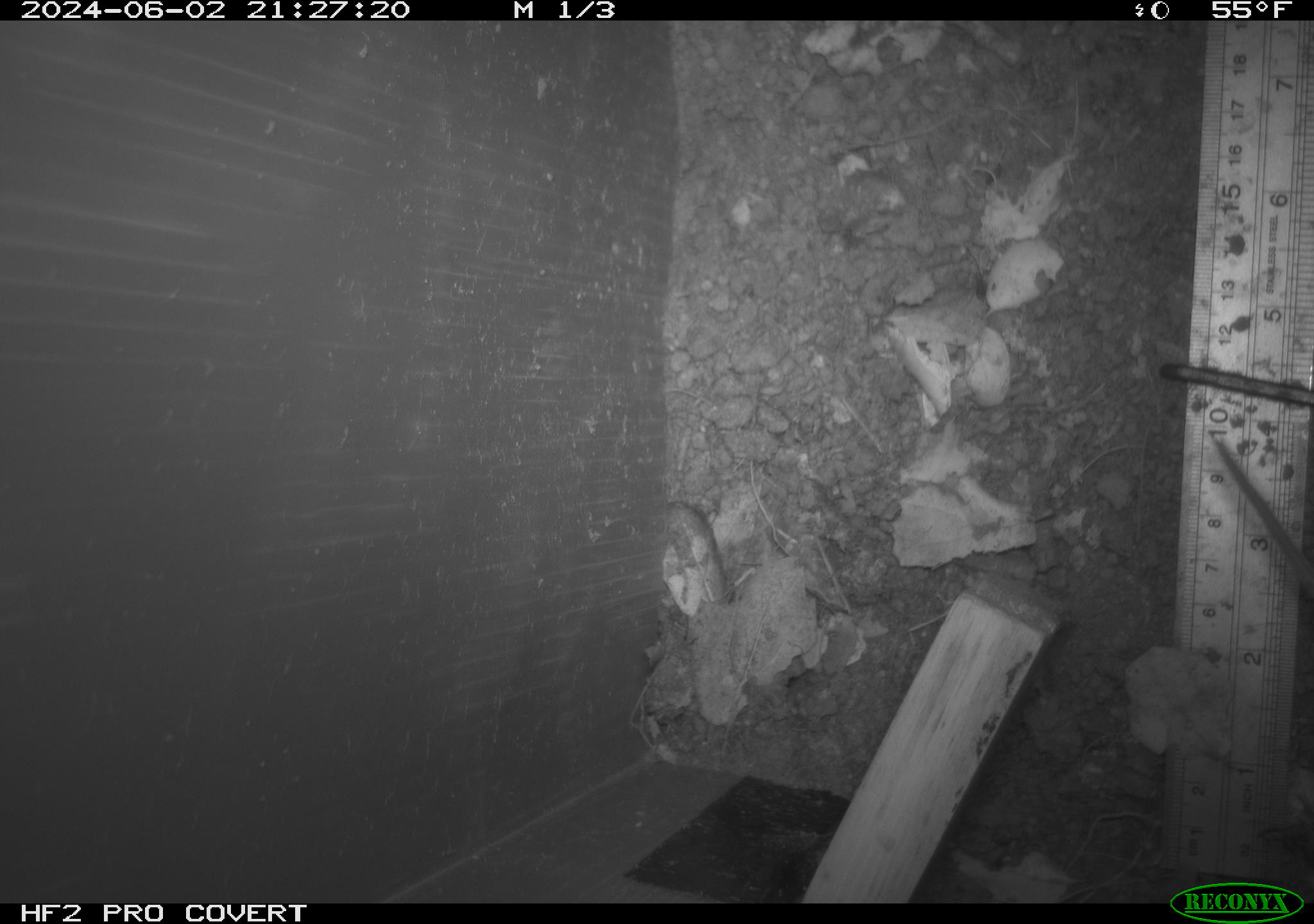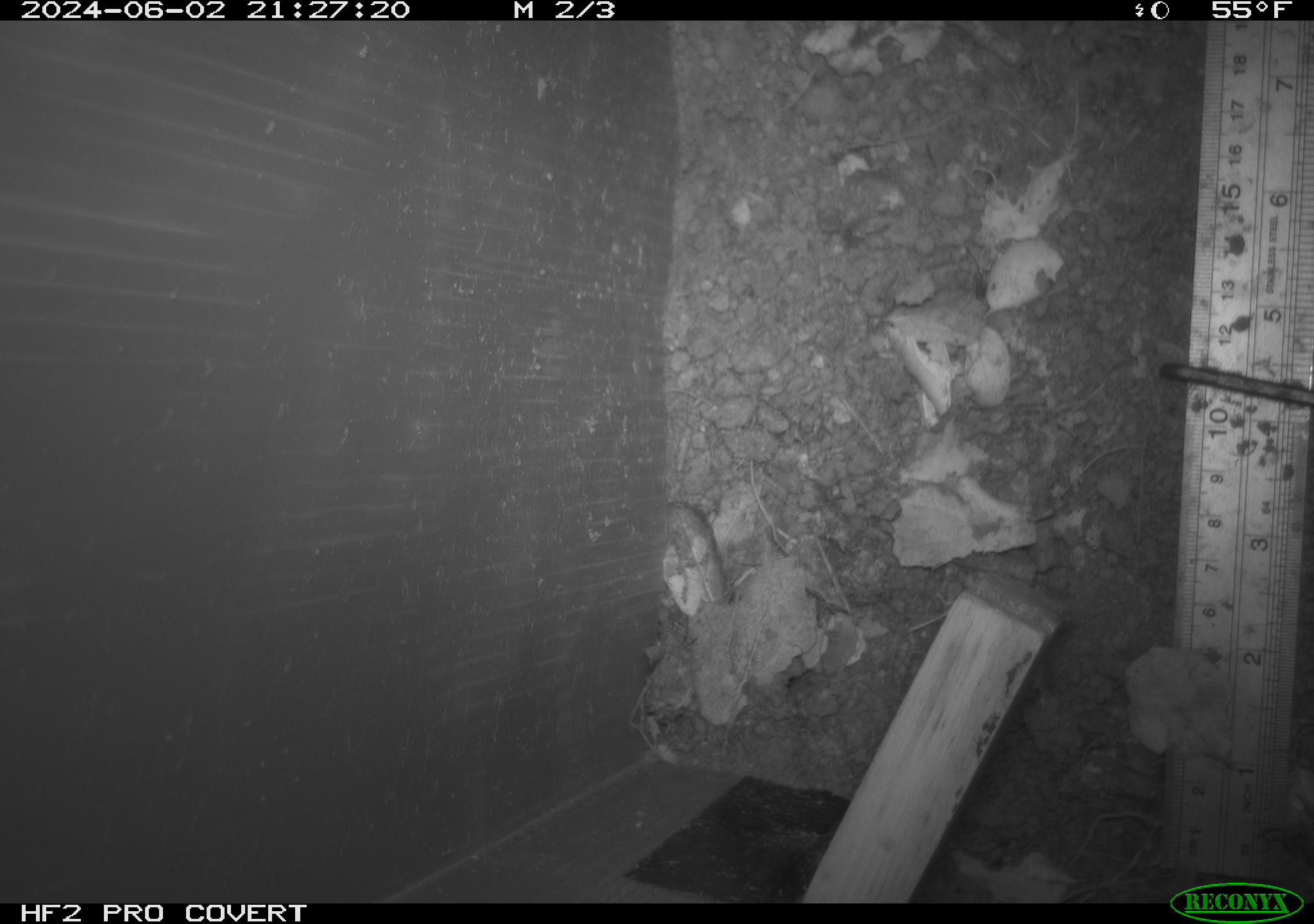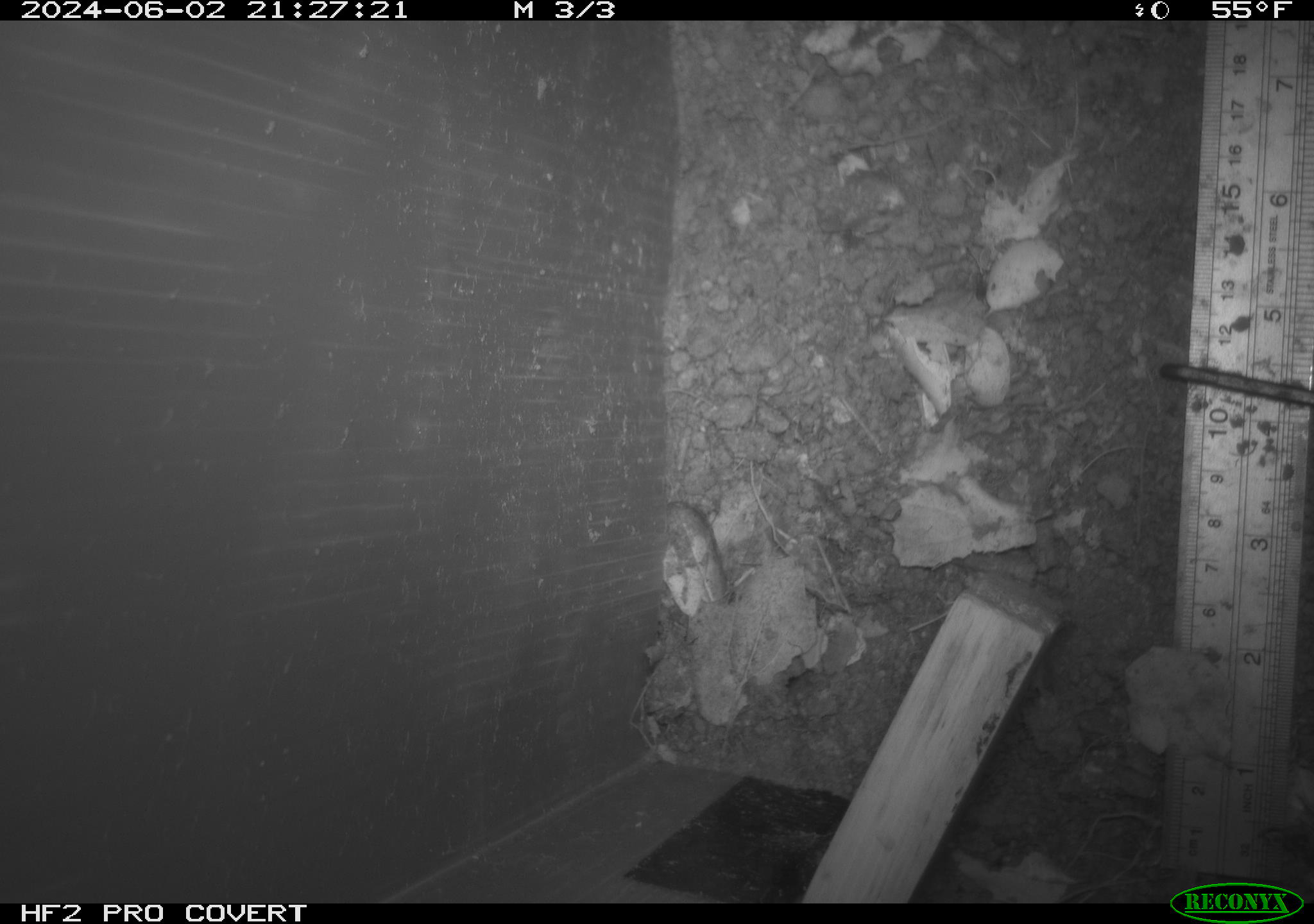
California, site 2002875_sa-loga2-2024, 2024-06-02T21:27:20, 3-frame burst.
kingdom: Animalia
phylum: Chordata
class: Mammalia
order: Rodentia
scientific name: Rodentia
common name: rodent